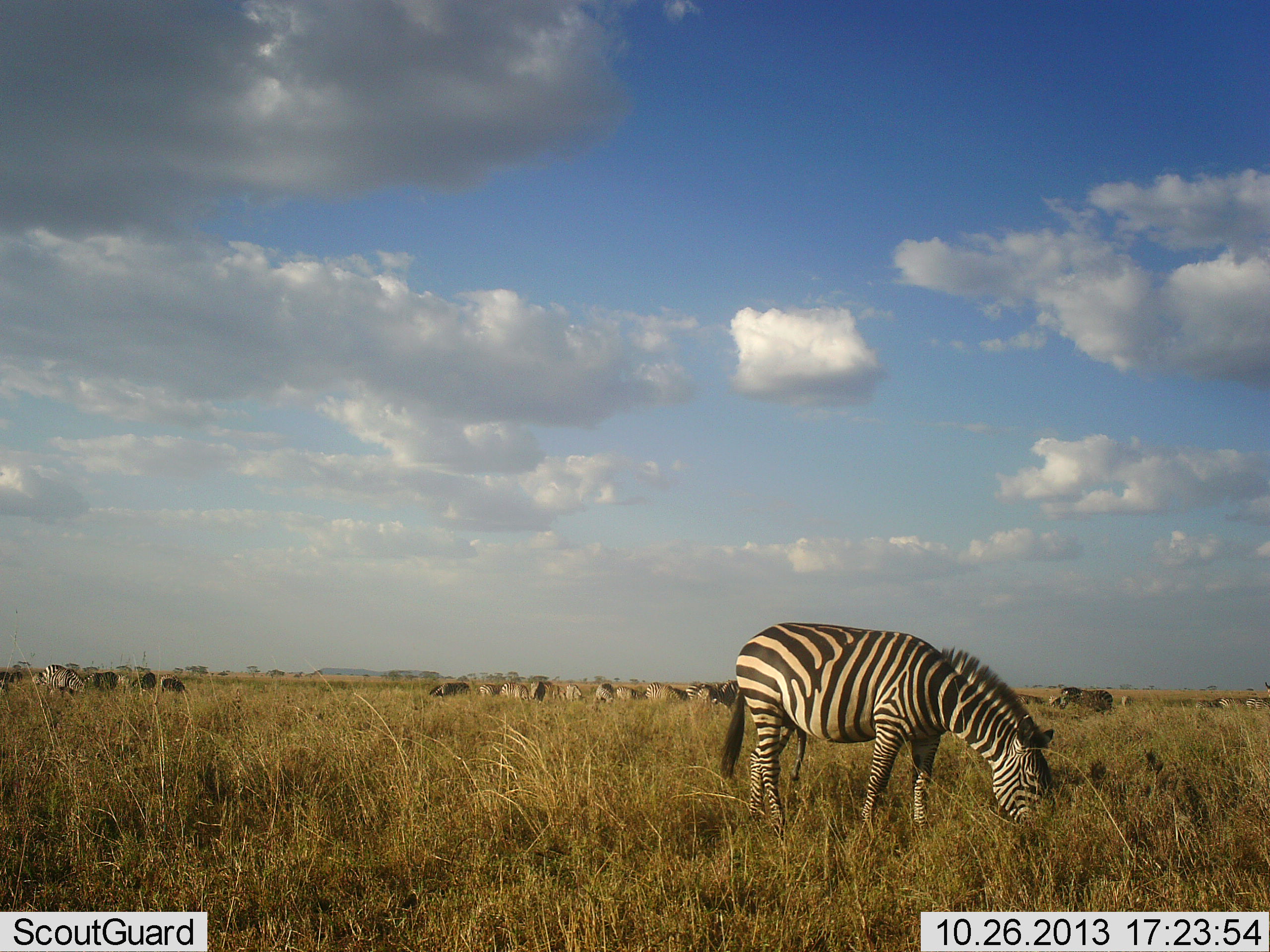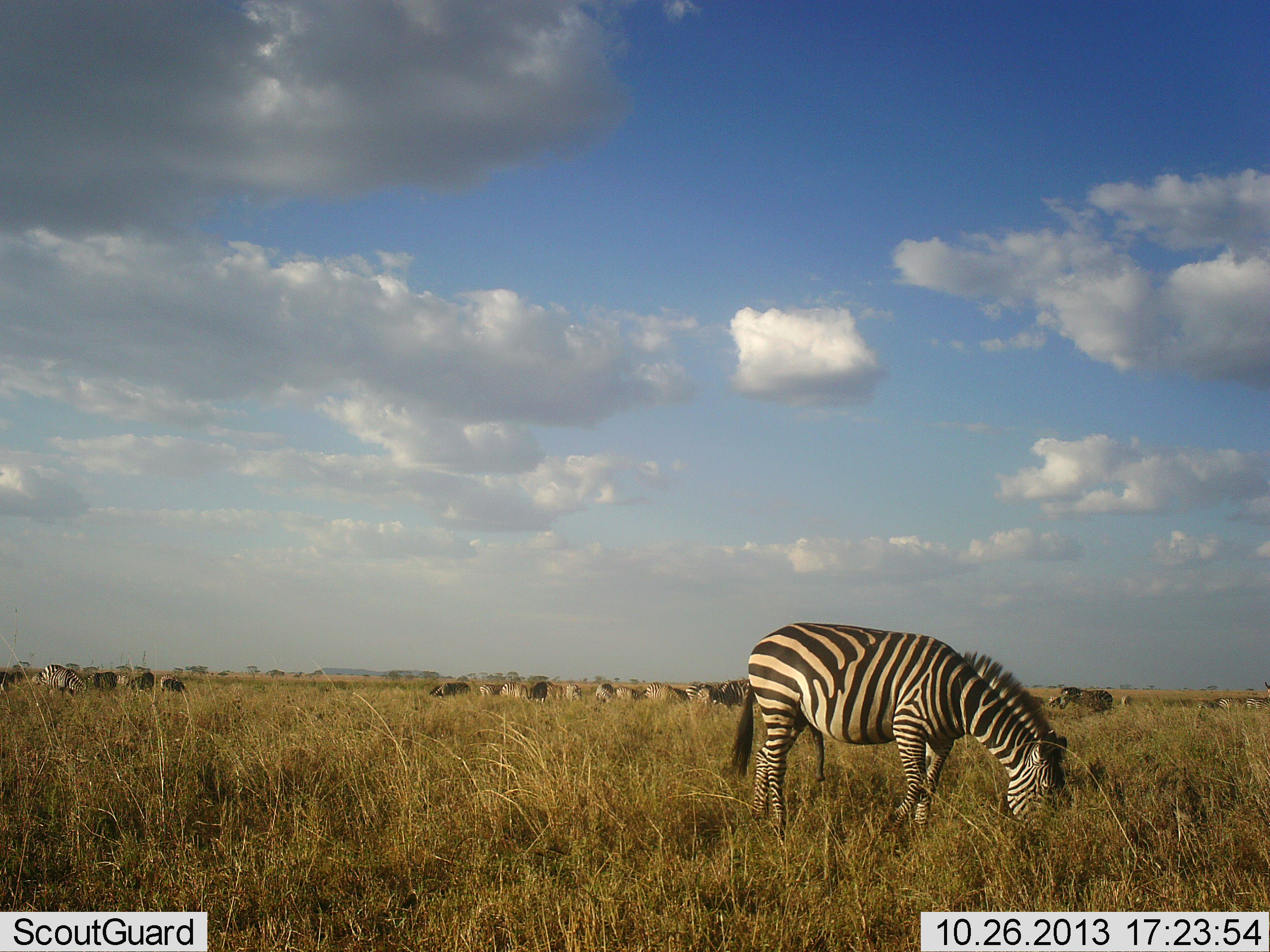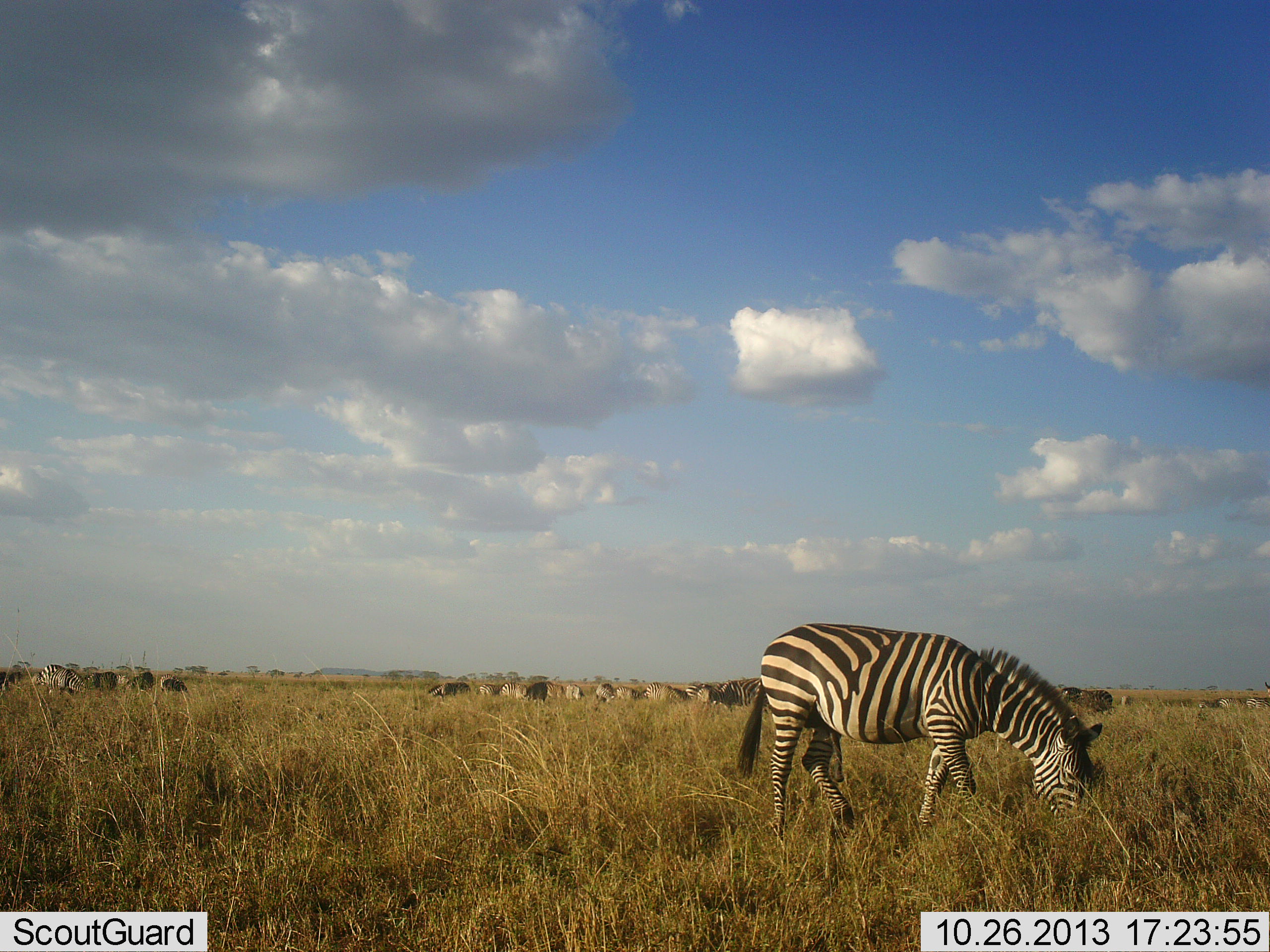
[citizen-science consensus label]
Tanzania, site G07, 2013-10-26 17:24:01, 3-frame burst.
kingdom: Animalia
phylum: Chordata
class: Mammalia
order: Perissodactyla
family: Equidae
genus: Equus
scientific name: Equus quagga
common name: plains zebra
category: zebra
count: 10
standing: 27%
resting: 0%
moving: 13%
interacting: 3%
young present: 0%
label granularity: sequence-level